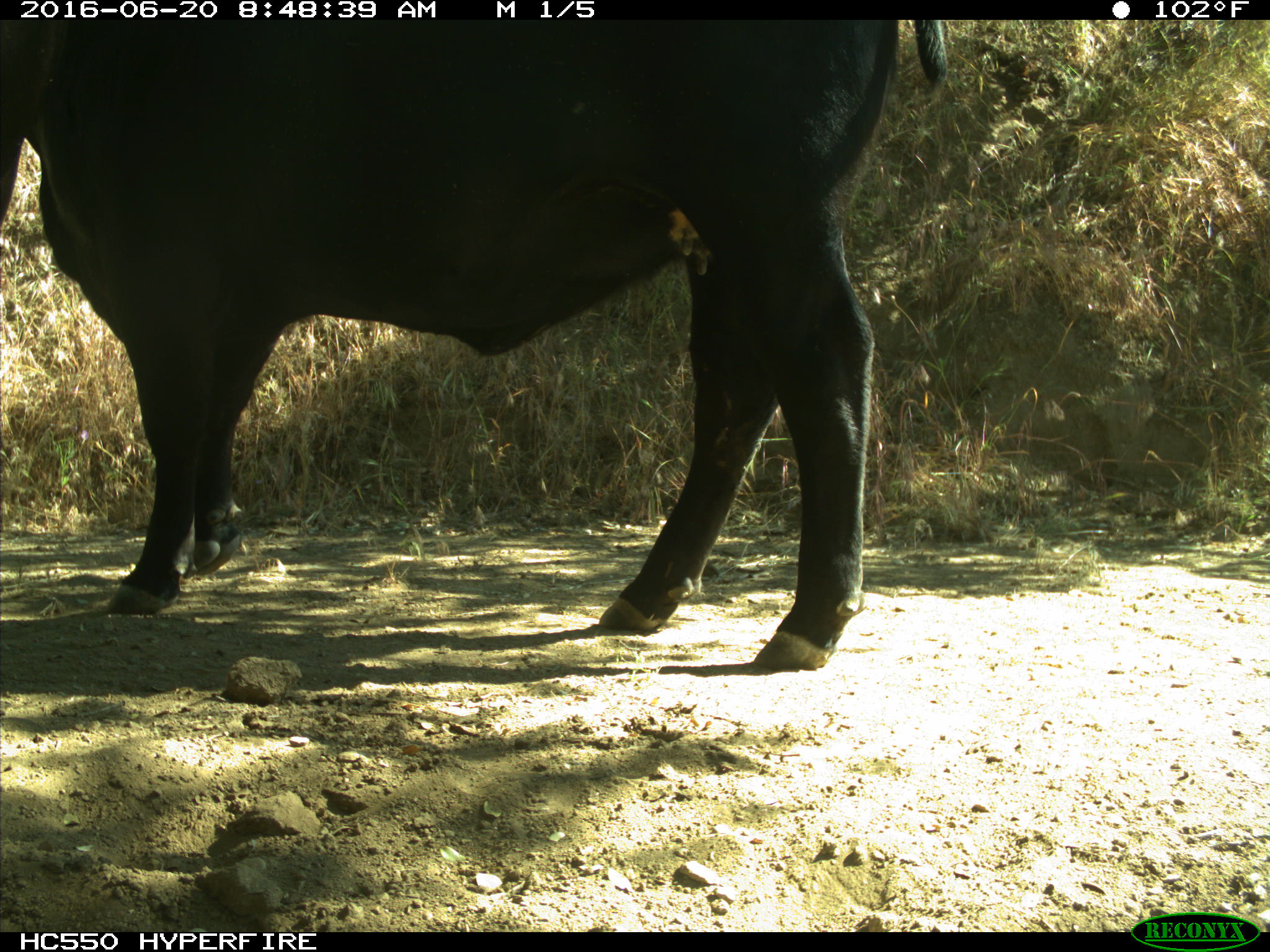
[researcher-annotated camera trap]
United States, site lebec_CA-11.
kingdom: Animalia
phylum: Chordata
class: Mammalia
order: Artiodactyla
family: Bovidae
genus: Bos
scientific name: Bos taurus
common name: domestic cow